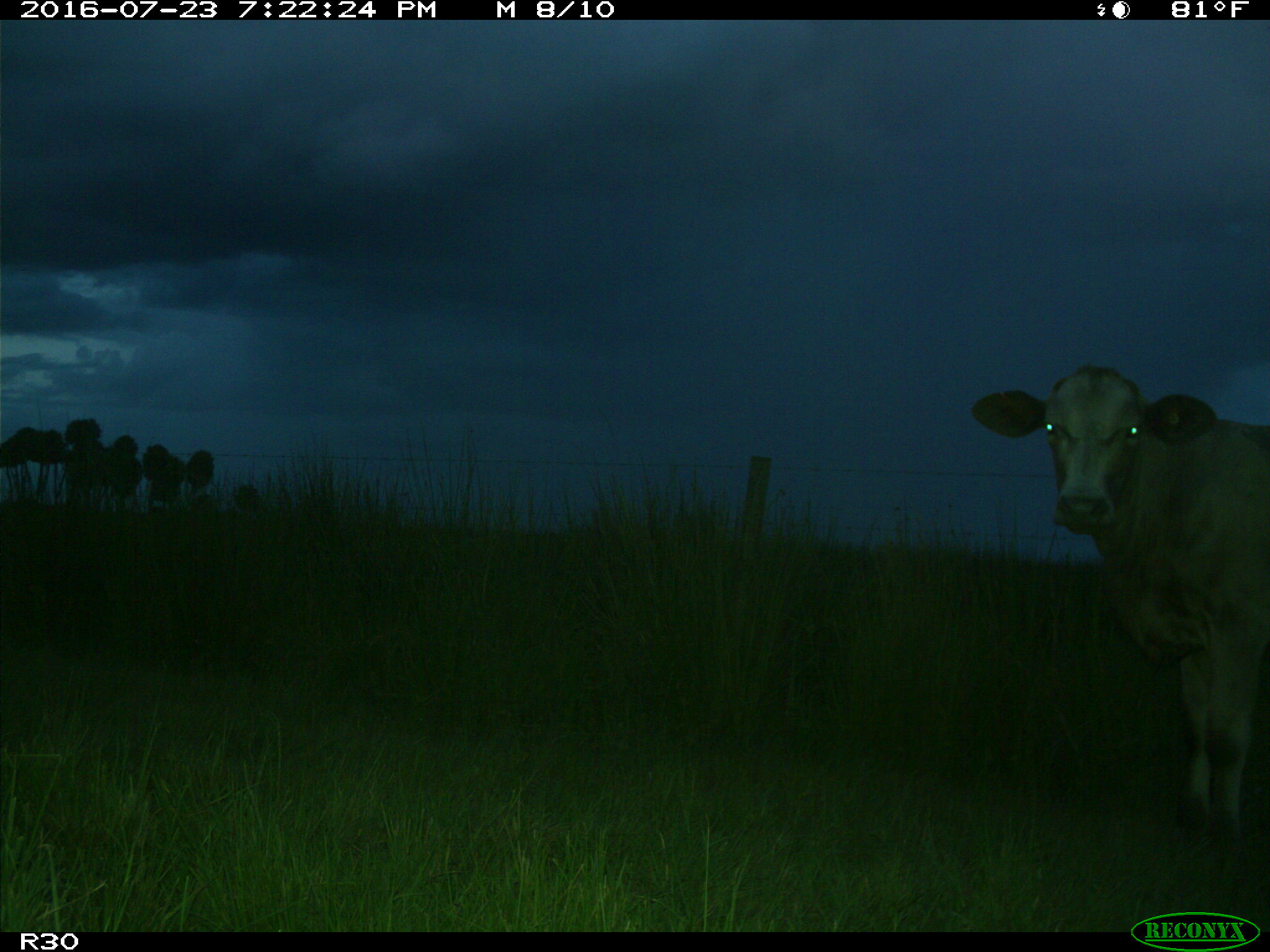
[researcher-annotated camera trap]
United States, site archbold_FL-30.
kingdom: Animalia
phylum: Chordata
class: Mammalia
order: Artiodactyla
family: Bovidae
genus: Bos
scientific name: Bos taurus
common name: domestic cow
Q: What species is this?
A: Bos taurus (domestic cow).